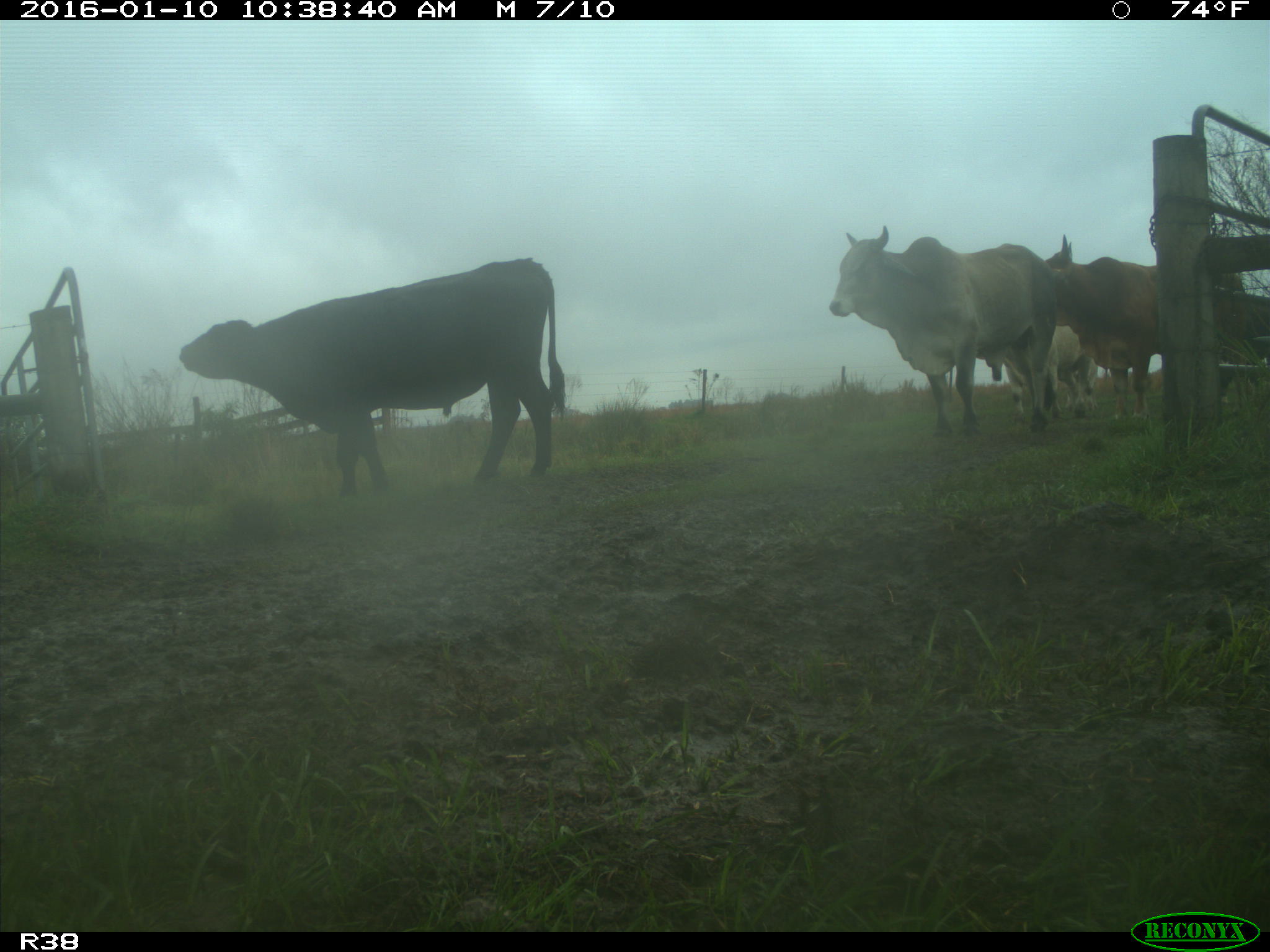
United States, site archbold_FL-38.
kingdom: Animalia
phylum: Chordata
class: Mammalia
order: Artiodactyla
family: Bovidae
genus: Bos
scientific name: Bos taurus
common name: domestic cow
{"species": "Bos taurus (domestic cow)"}